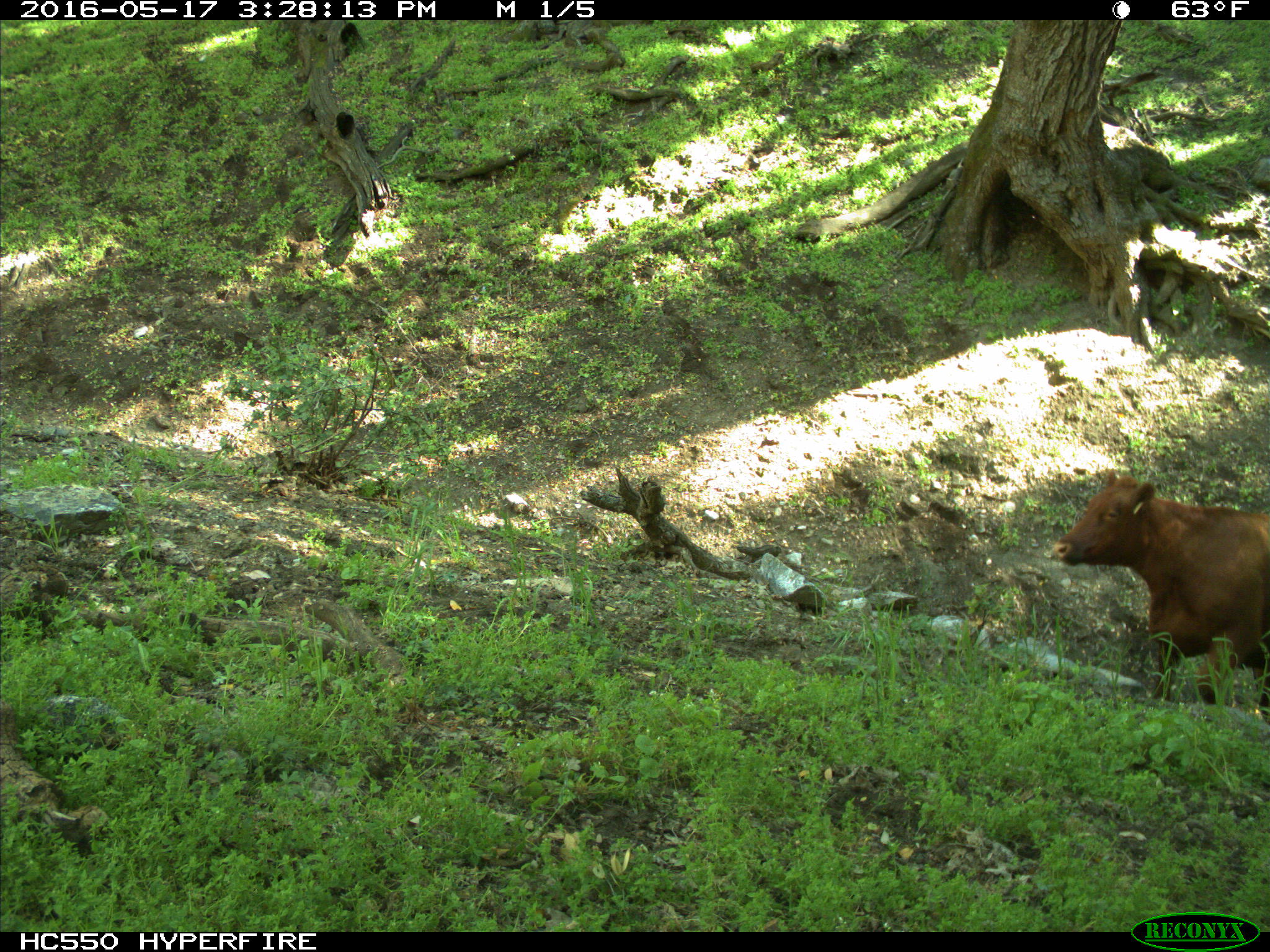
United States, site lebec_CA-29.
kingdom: Animalia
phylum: Chordata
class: Mammalia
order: Artiodactyla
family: Bovidae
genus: Bos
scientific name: Bos taurus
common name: domestic cow